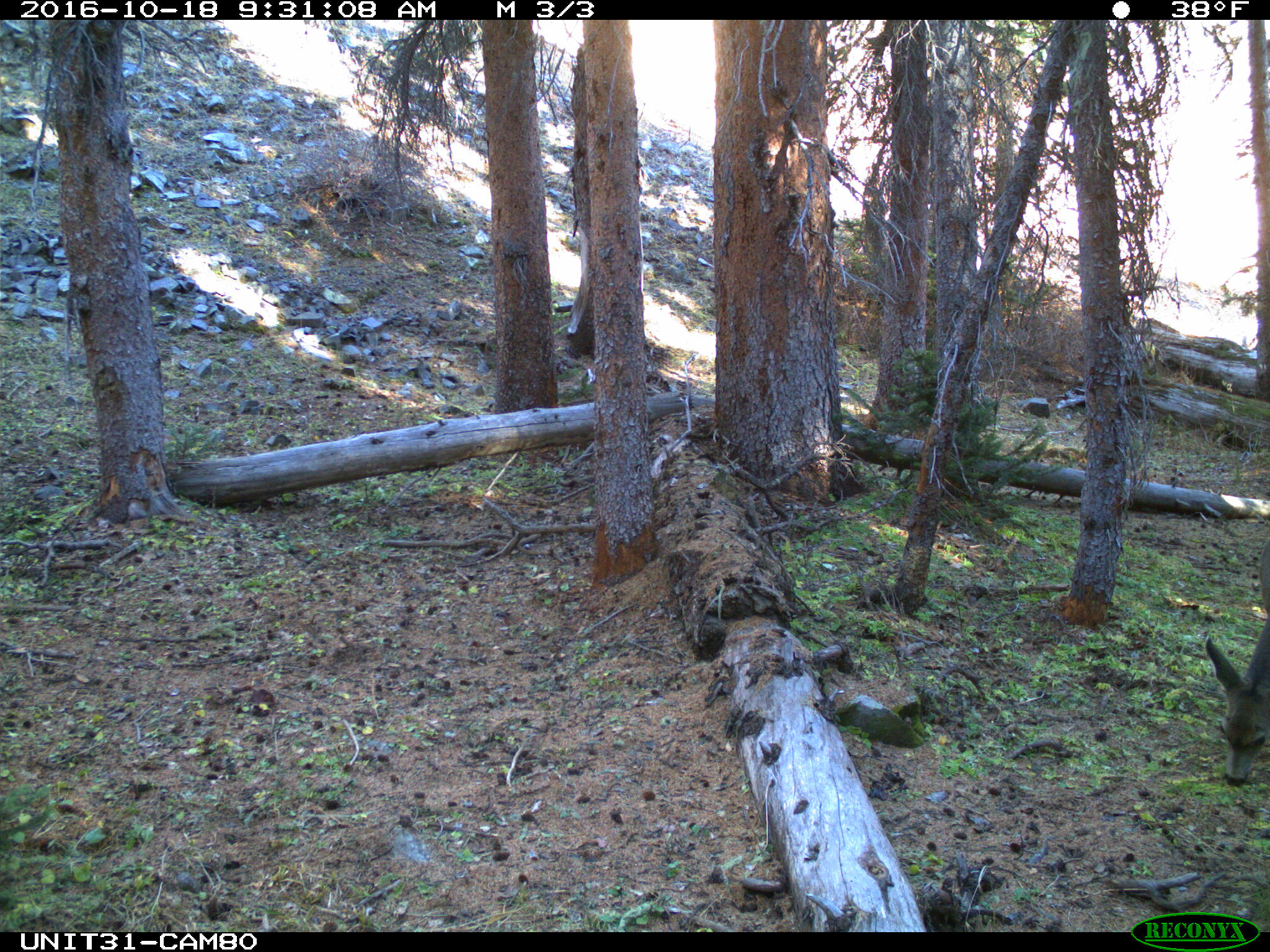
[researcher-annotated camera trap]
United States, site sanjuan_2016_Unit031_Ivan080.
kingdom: Animalia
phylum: Chordata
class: Mammalia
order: Artiodactyla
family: Cervidae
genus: Odocoileus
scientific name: Odocoileus hemionus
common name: mule deer